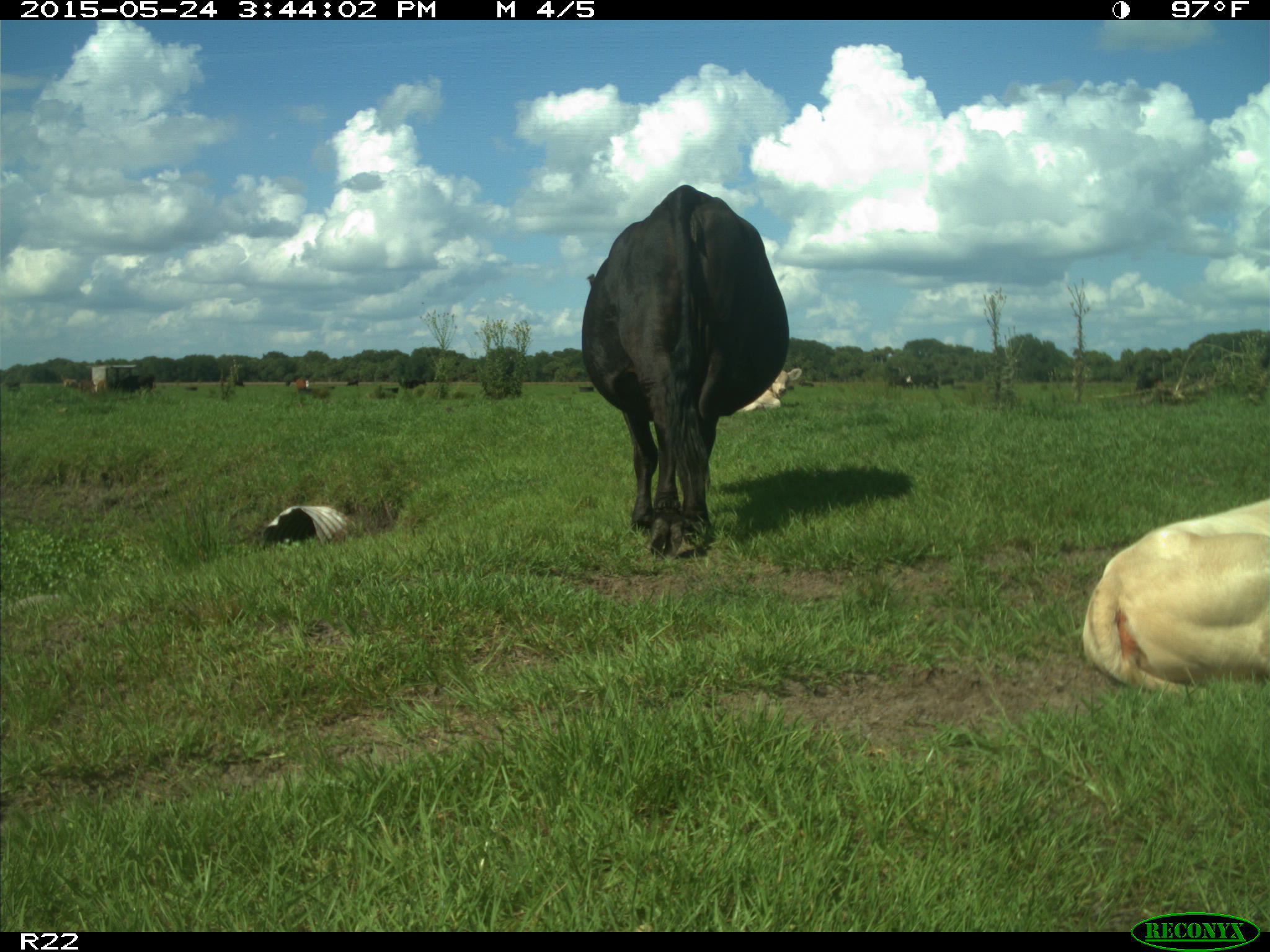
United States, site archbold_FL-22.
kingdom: Animalia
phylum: Chordata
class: Mammalia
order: Artiodactyla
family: Bovidae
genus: Bos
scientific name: Bos taurus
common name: domestic cow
Bos taurus (domestic cow).